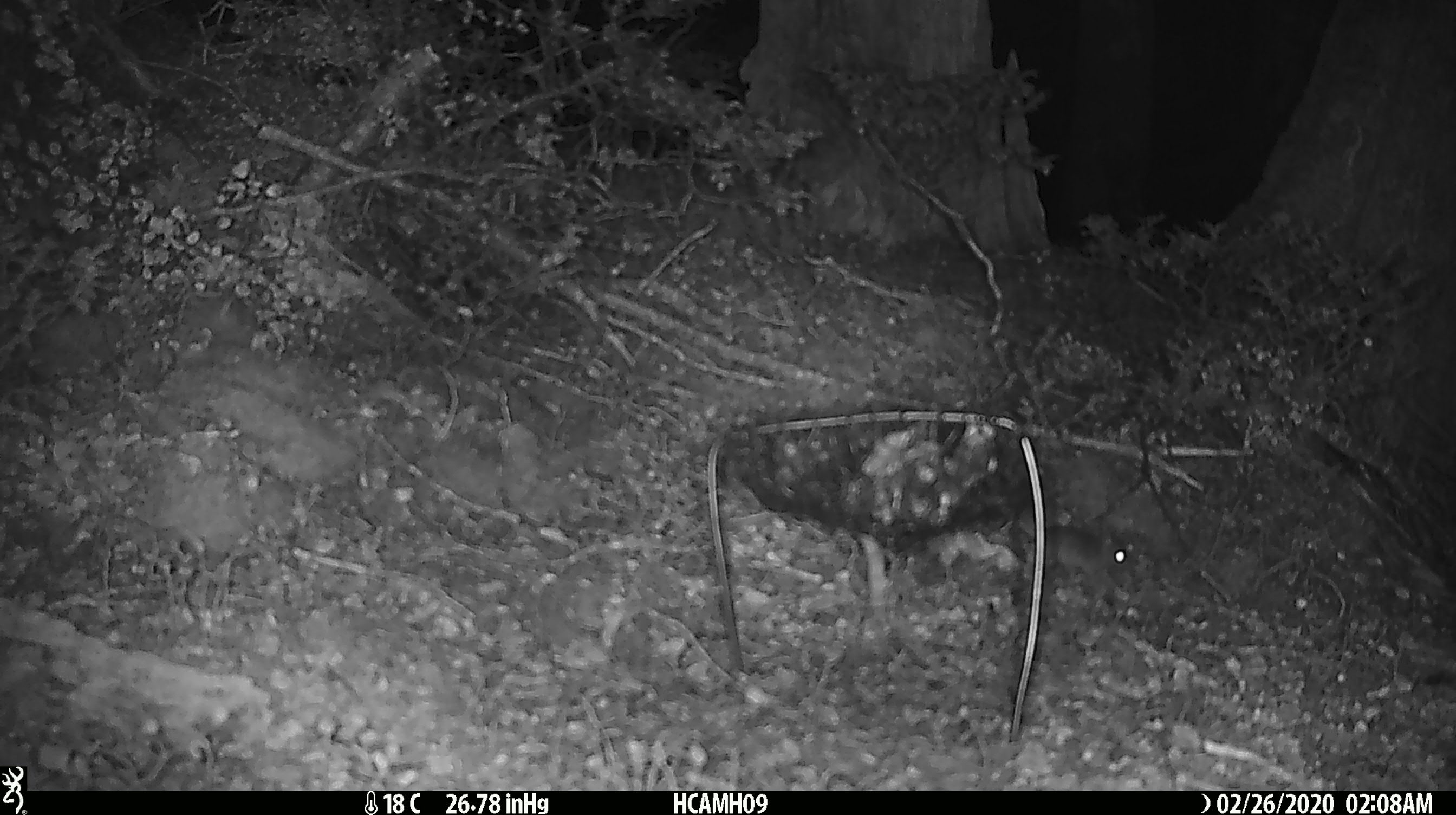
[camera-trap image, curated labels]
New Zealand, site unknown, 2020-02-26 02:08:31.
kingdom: Animalia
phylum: Chordata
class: Mammalia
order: Rodentia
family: Muridae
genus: Mus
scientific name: Mus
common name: mouse